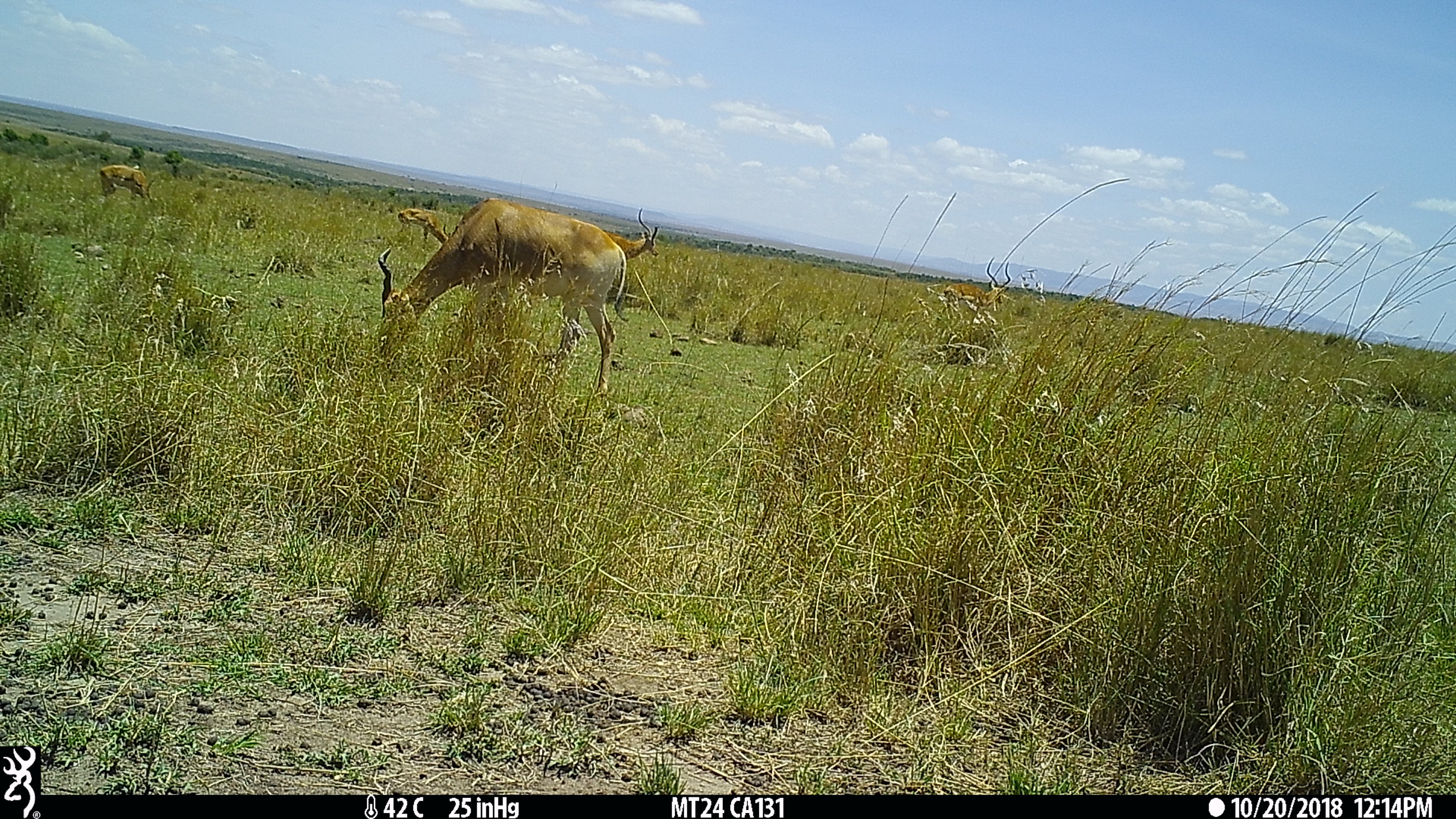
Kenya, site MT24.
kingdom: Animalia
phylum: Chordata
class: Mammalia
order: Artiodactyla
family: Bovidae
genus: Aepyceros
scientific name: Aepyceros melampus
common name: impala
Impala (Aepyceros melampus).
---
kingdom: Animalia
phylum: Chordata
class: Mammalia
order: Artiodactyla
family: Bovidae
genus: Alcelaphus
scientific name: Alcelaphus buselaphus cokii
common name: coke's hartebeest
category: hartebeest cokes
Hartebeest cokes (coke's hartebeest) (Alcelaphus buselaphus cokii).